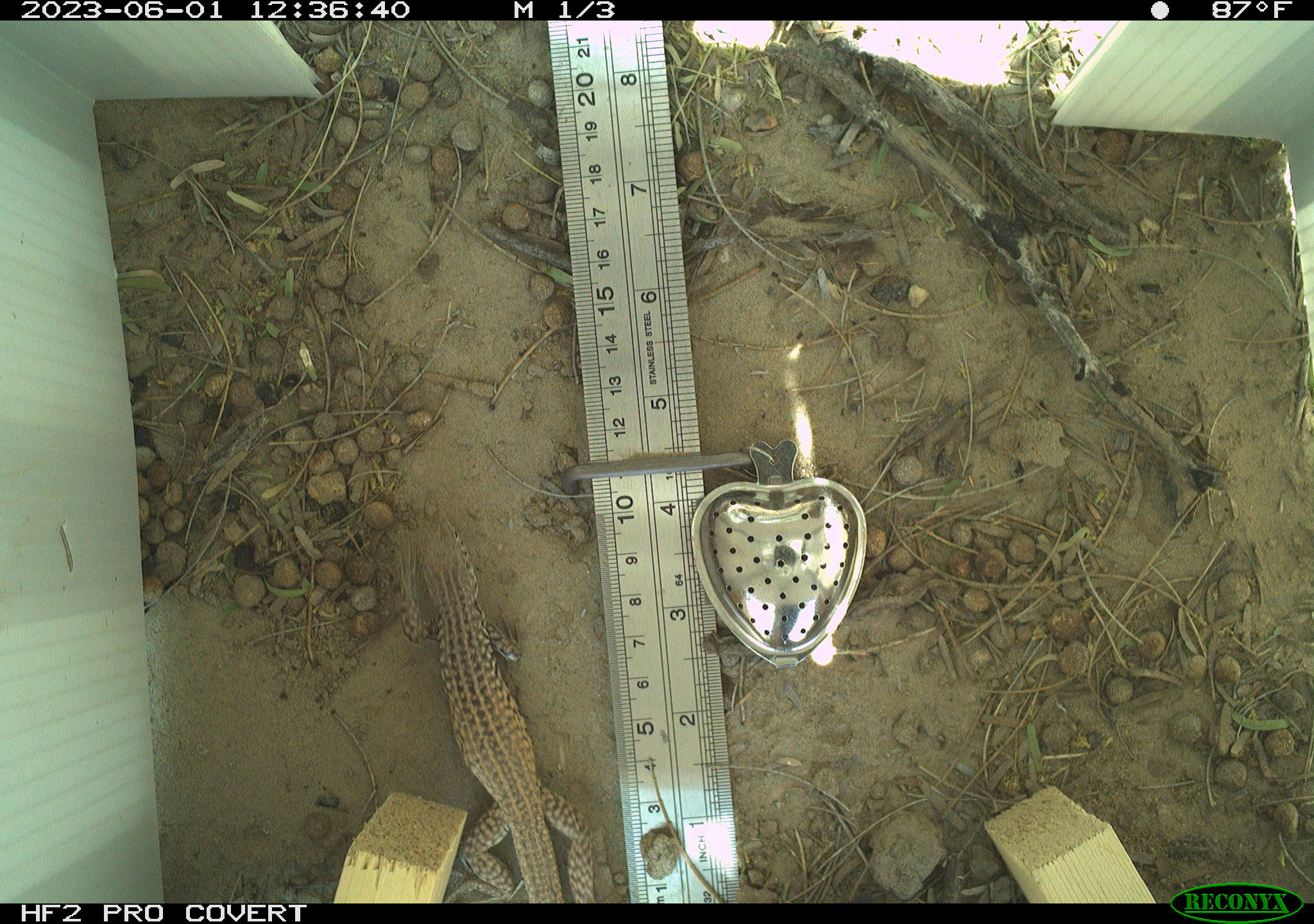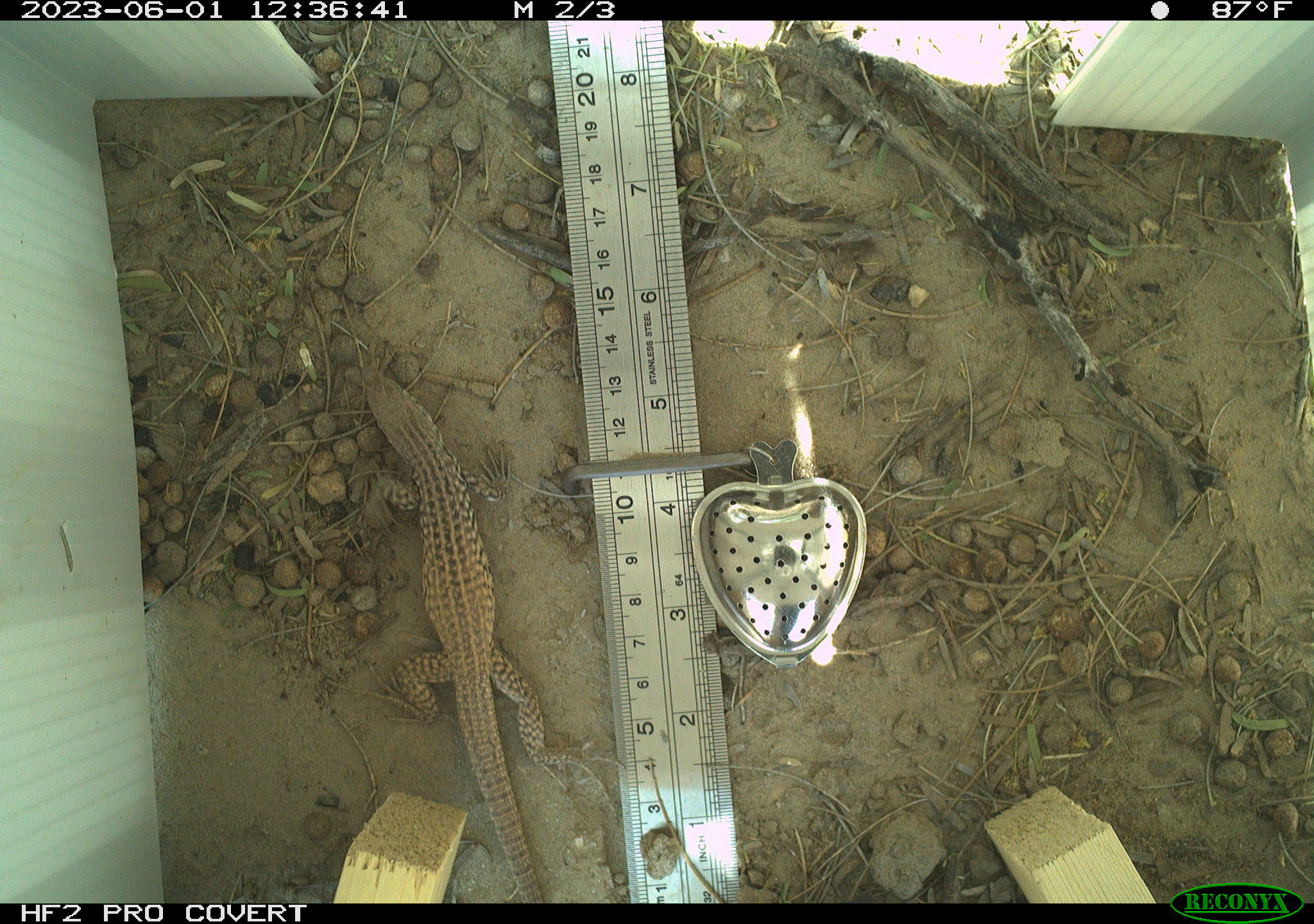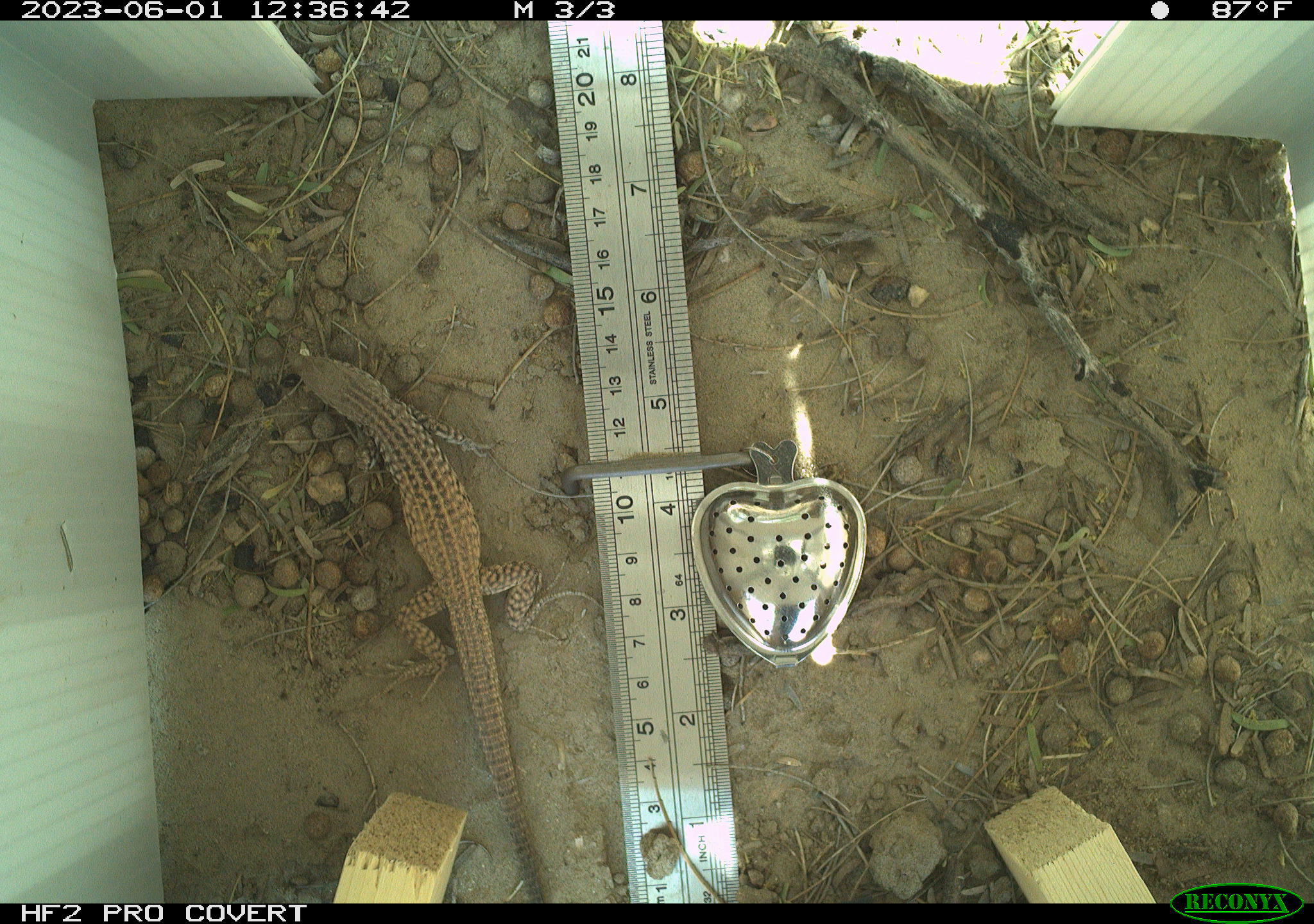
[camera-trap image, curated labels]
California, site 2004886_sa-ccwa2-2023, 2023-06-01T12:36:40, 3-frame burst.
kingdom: Animalia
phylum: Chordata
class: Reptilia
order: Squamata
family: Teiidae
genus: Aspidoscelis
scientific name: Aspidoscelis tigris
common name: western whiptail